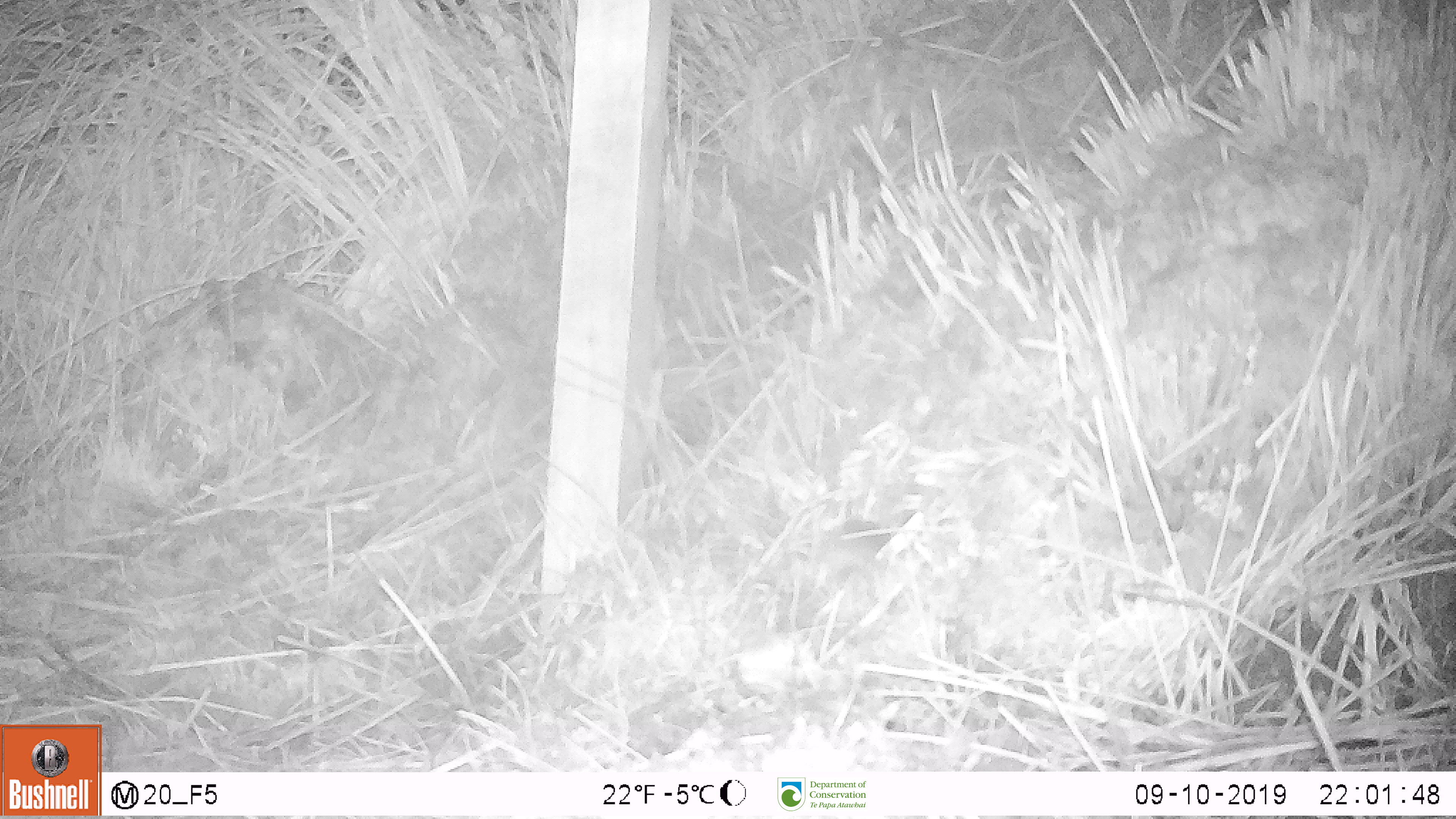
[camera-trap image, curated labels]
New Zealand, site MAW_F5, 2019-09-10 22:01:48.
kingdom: Animalia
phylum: Chordata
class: Mammalia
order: Rodentia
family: Muridae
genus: Mus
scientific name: Mus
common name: mouse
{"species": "mouse (Mus)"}